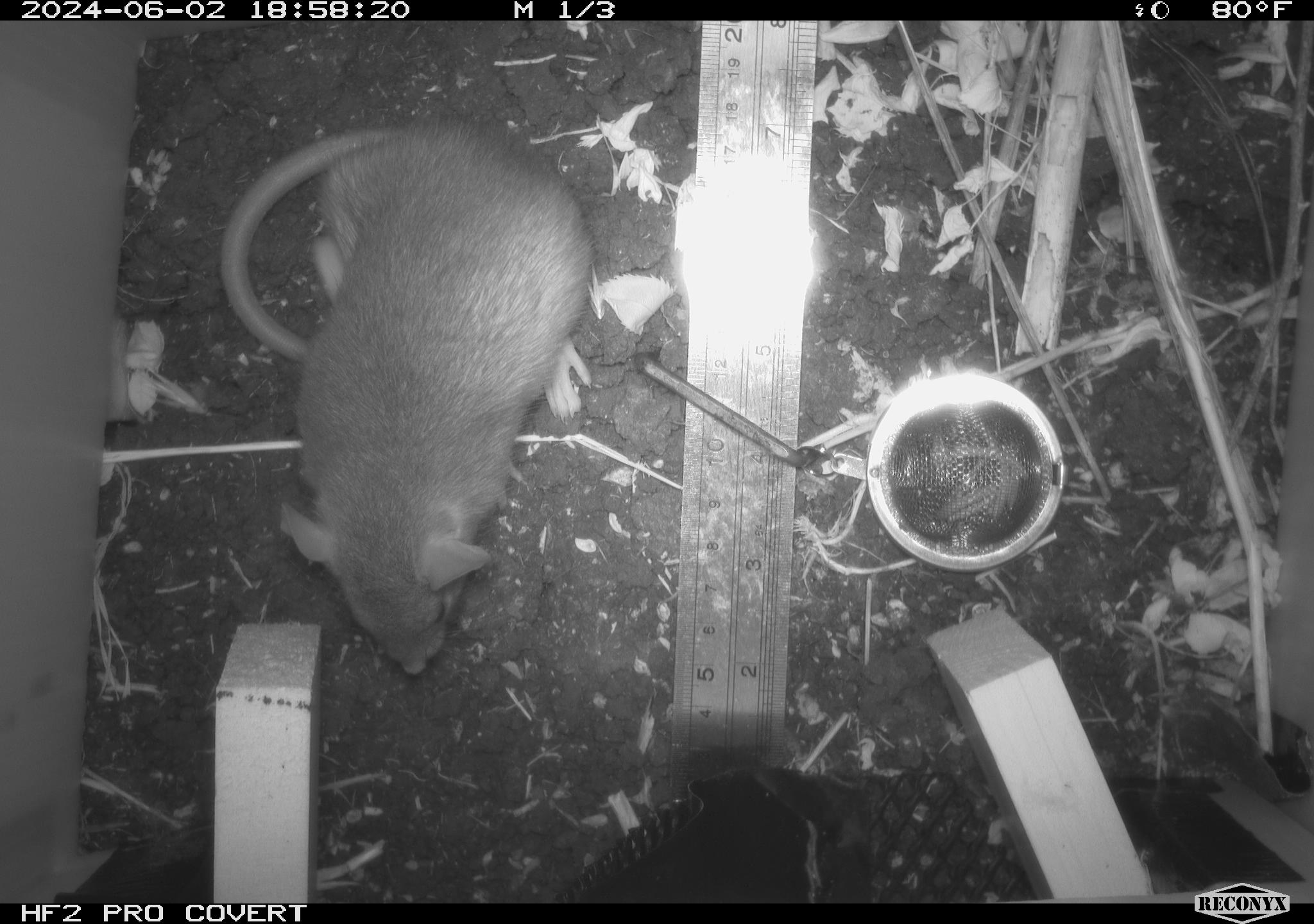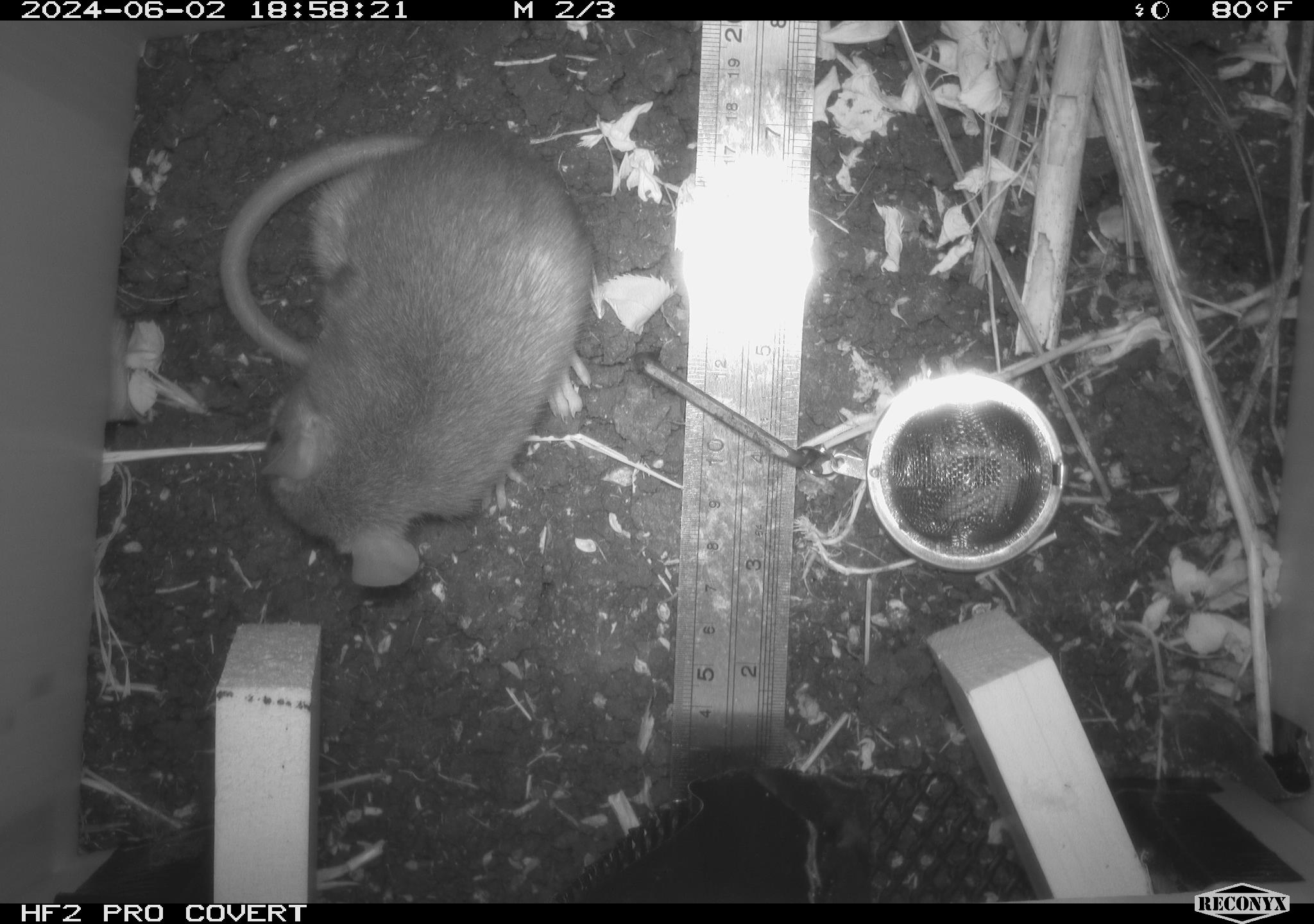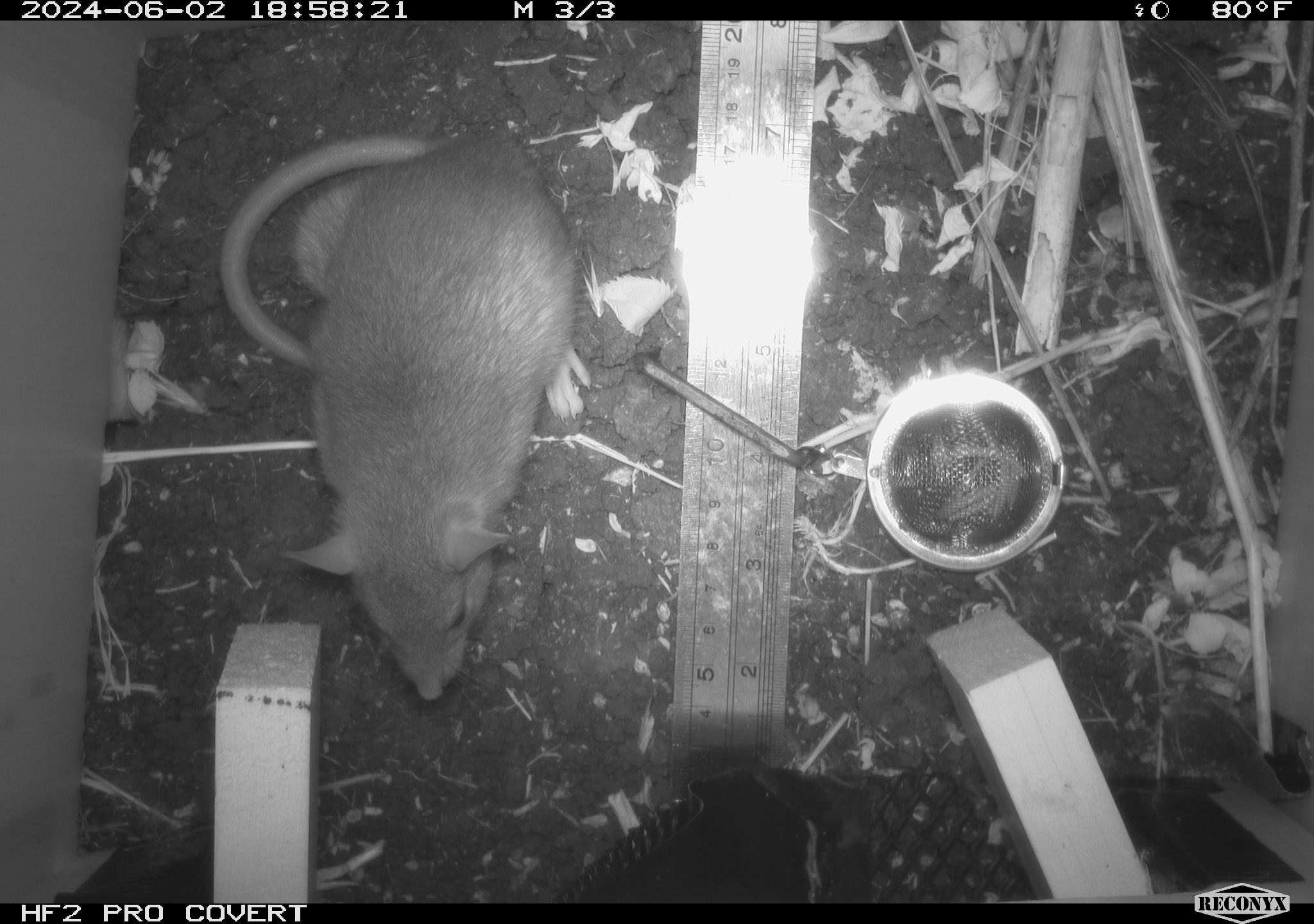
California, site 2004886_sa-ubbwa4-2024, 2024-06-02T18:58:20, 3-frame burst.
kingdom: Animalia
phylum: Chordata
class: Mammalia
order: Rodentia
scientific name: Rodentia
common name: woodrat or rat or mouse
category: woodrat or rat or mouse species